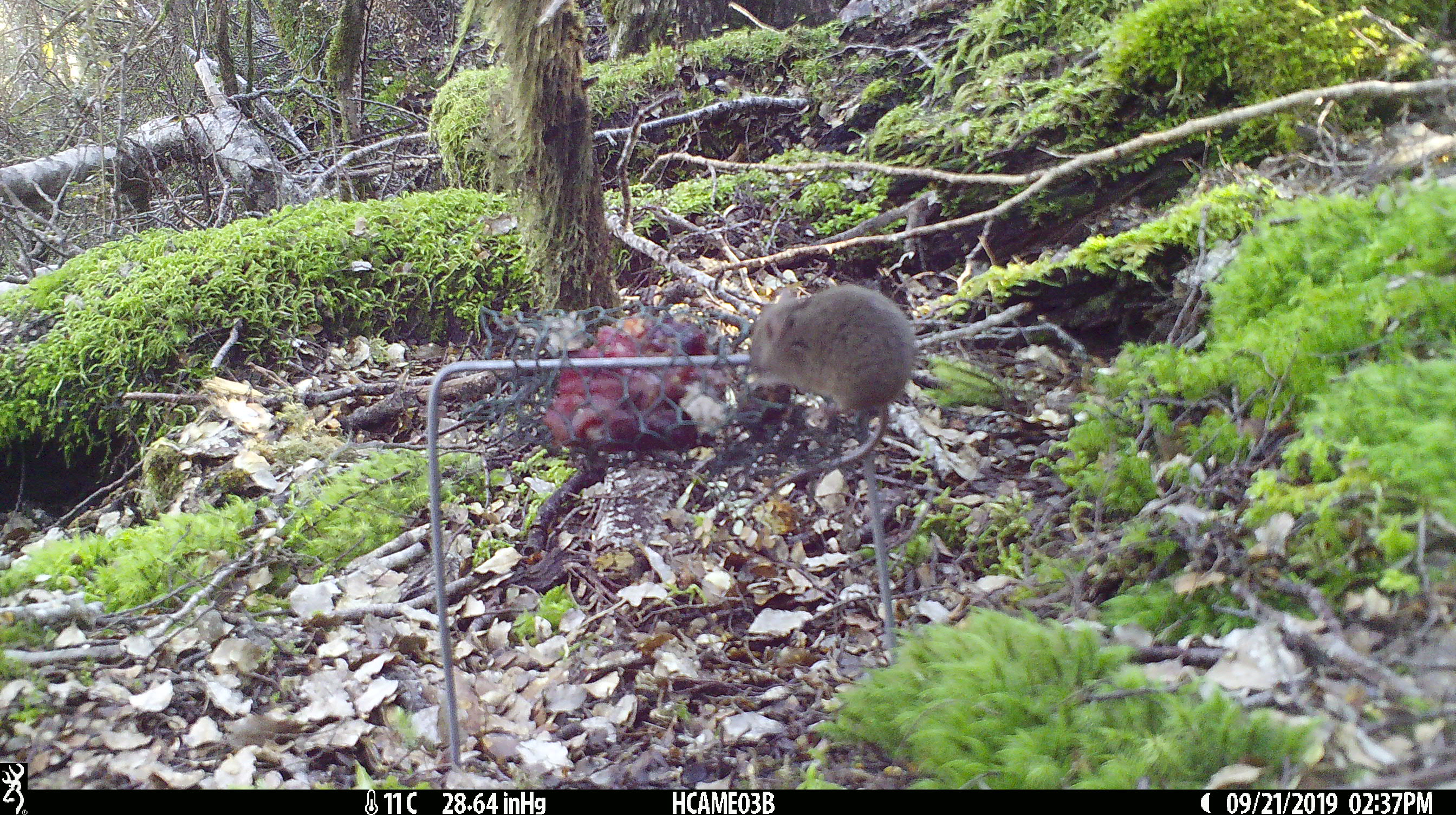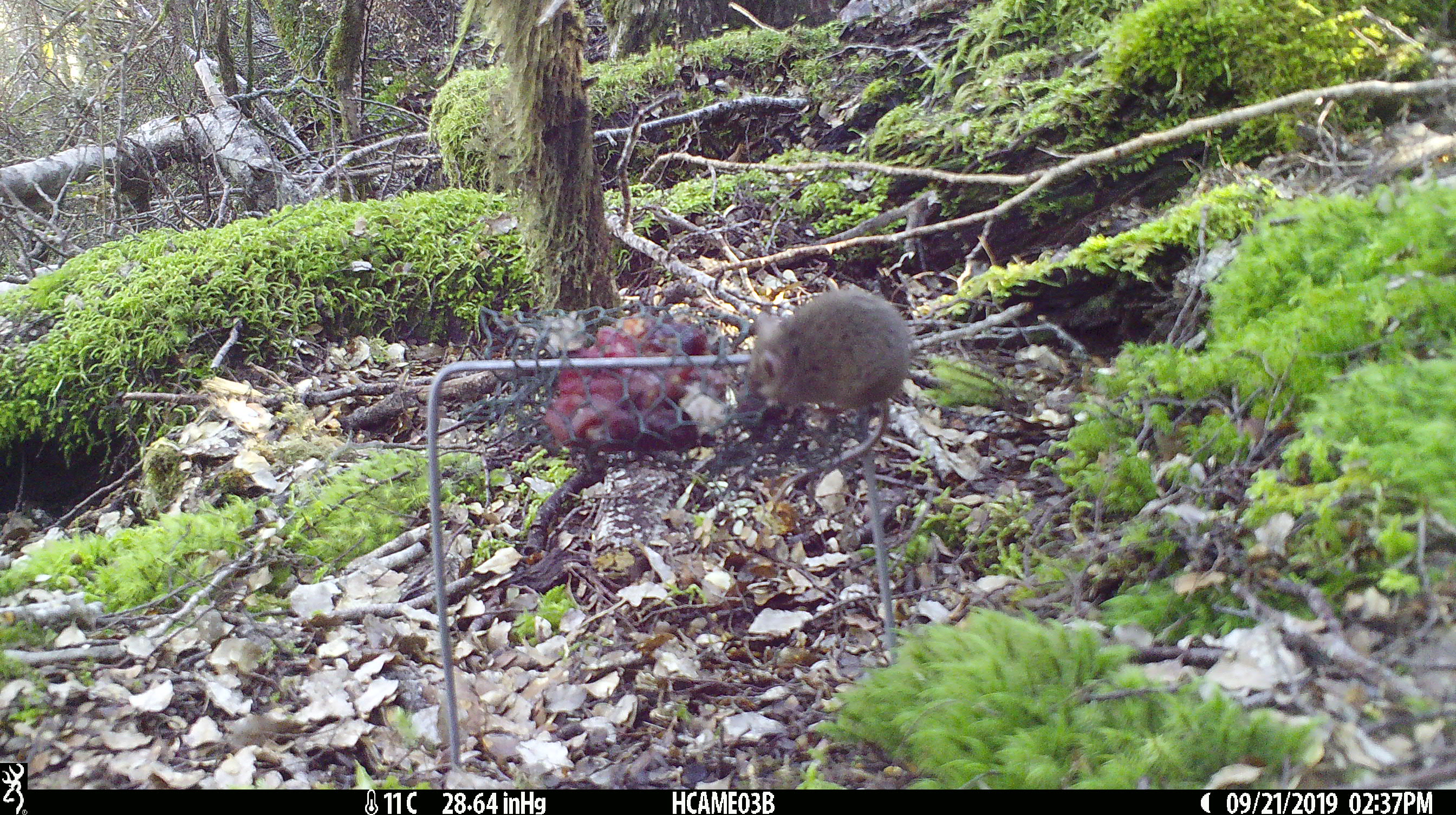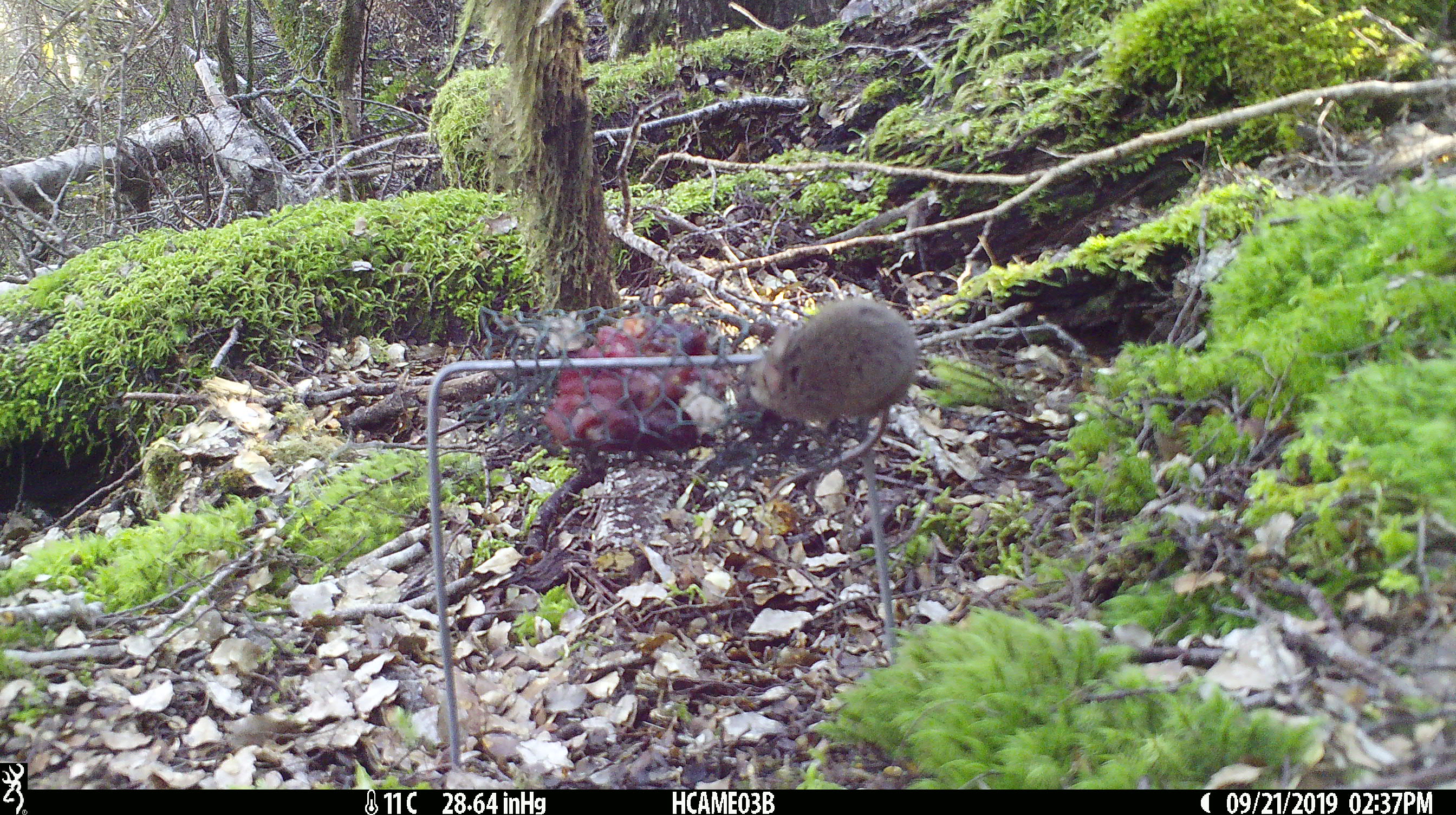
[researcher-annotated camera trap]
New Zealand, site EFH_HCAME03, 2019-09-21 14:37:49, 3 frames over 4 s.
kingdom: Animalia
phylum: Chordata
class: Mammalia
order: Rodentia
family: Muridae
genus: Mus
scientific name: Mus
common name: mouse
Mouse (Mus).